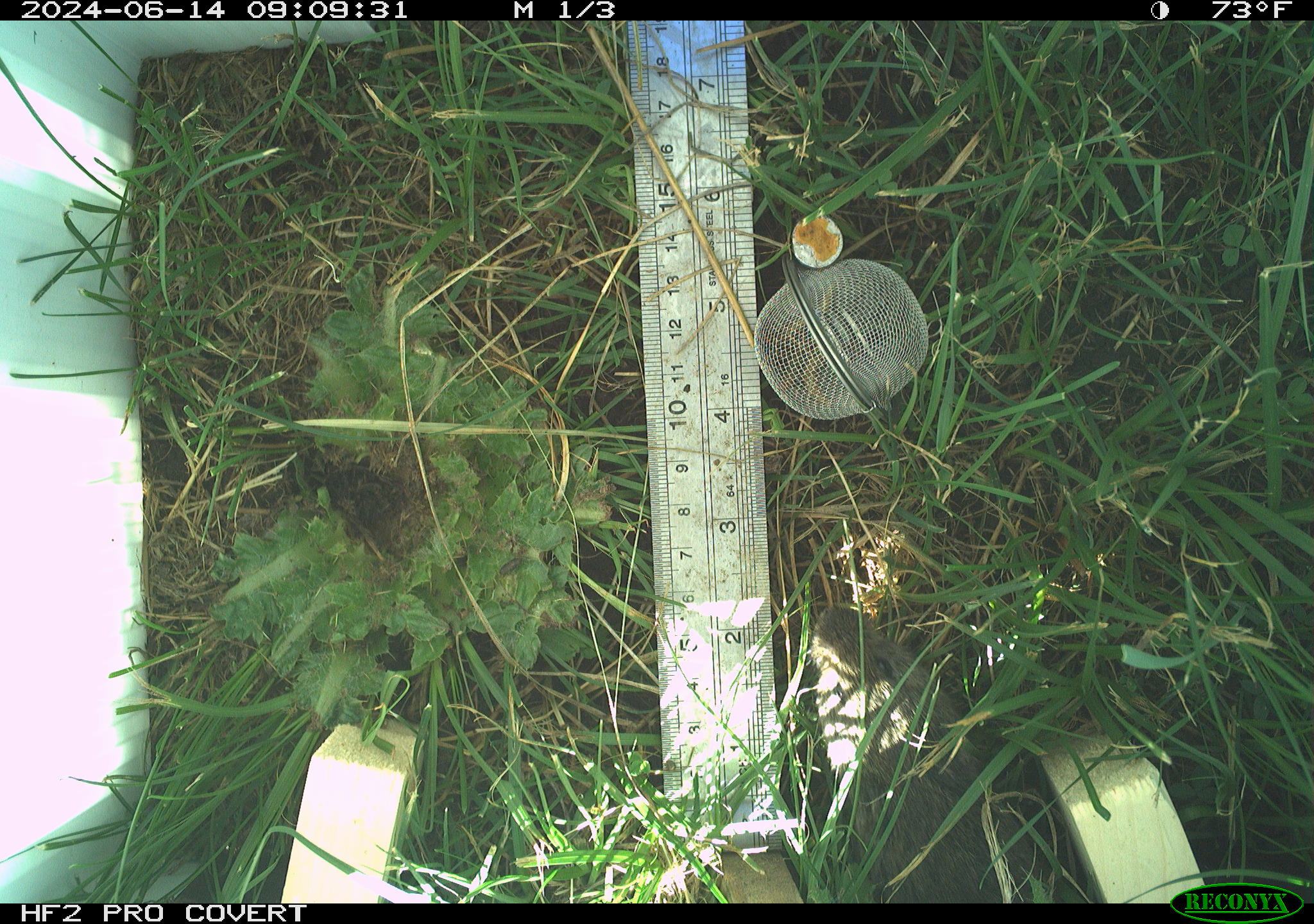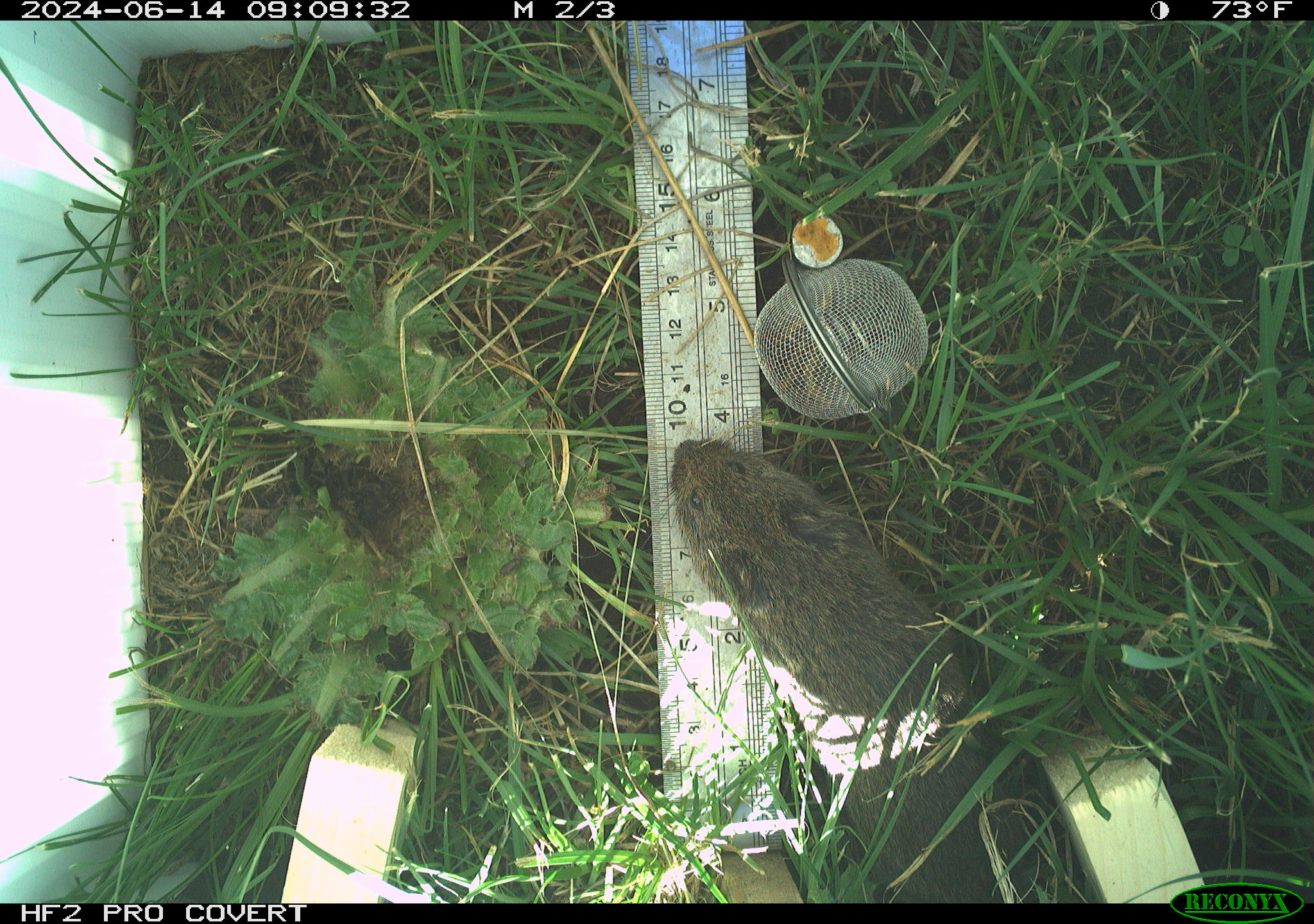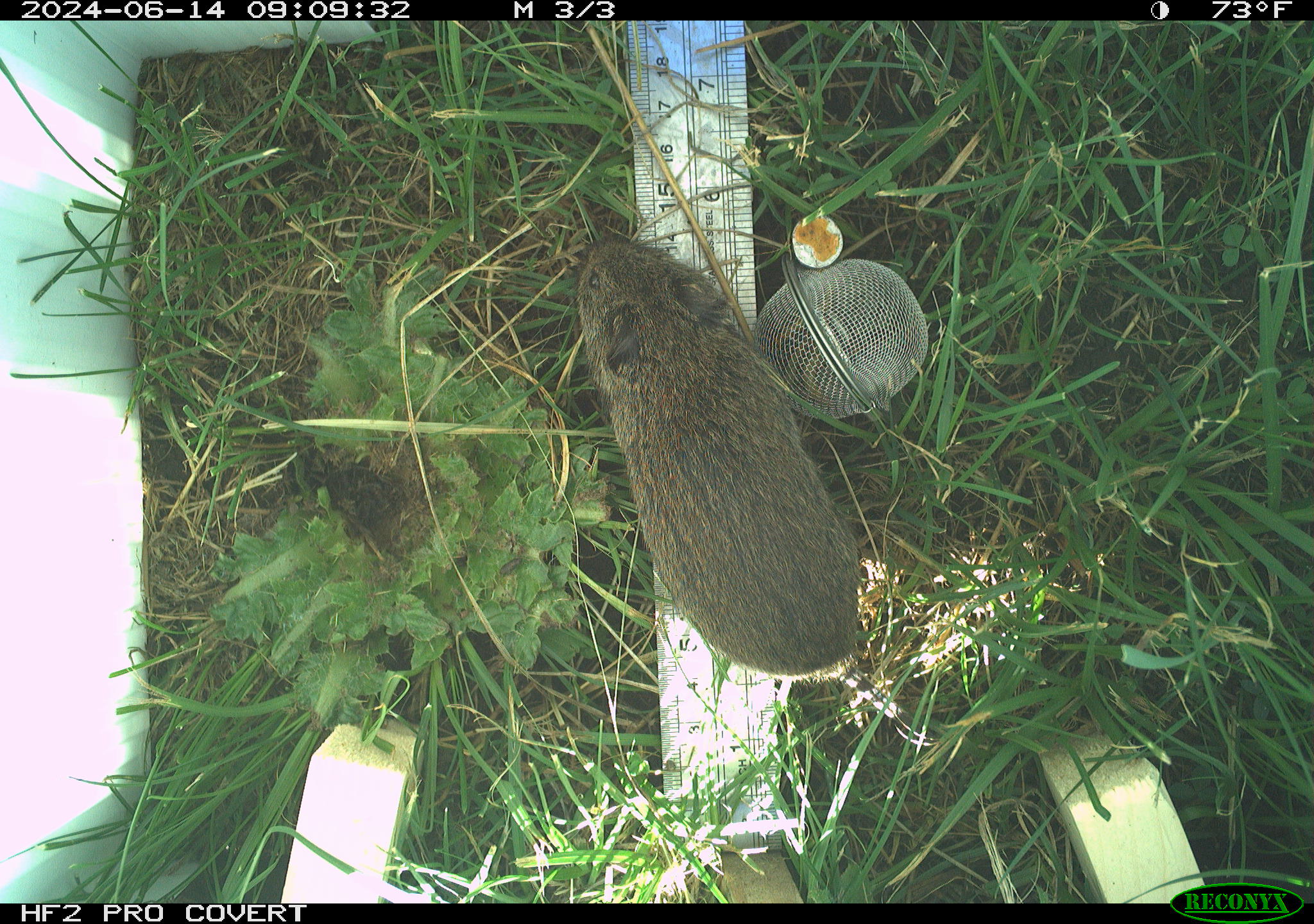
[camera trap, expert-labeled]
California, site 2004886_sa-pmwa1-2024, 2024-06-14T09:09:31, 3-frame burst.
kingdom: Animalia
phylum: Chordata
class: Mammalia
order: Rodentia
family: Cricetidae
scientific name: Arvicolinae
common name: voles, lemmings, and muskrats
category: arvicolinae subfamily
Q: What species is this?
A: Arvicolinae subfamily (voles, lemmings, and muskrats) (Arvicolinae).